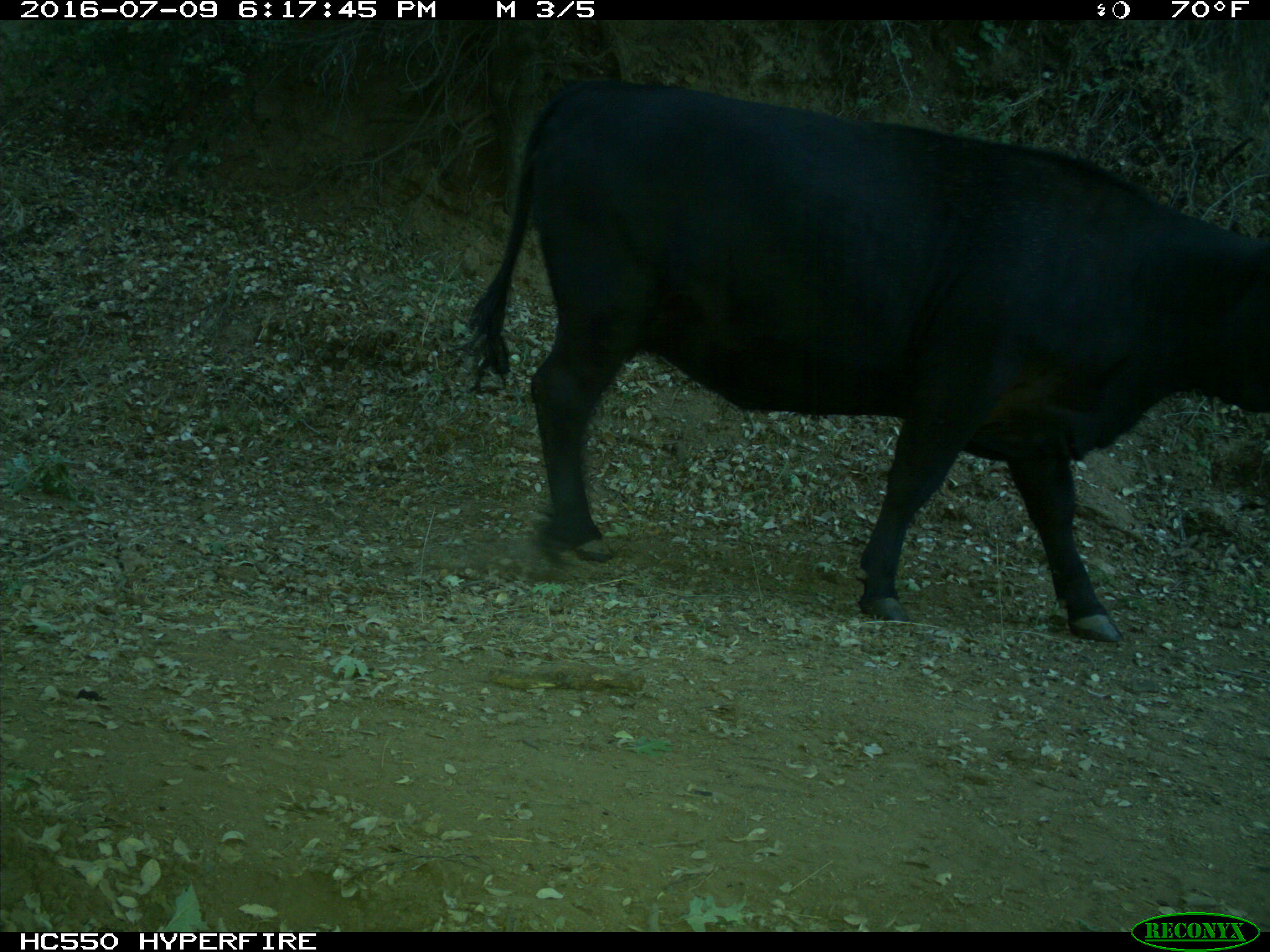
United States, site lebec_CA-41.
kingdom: Animalia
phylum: Chordata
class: Mammalia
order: Artiodactyla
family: Bovidae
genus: Bos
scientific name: Bos taurus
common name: domestic cow